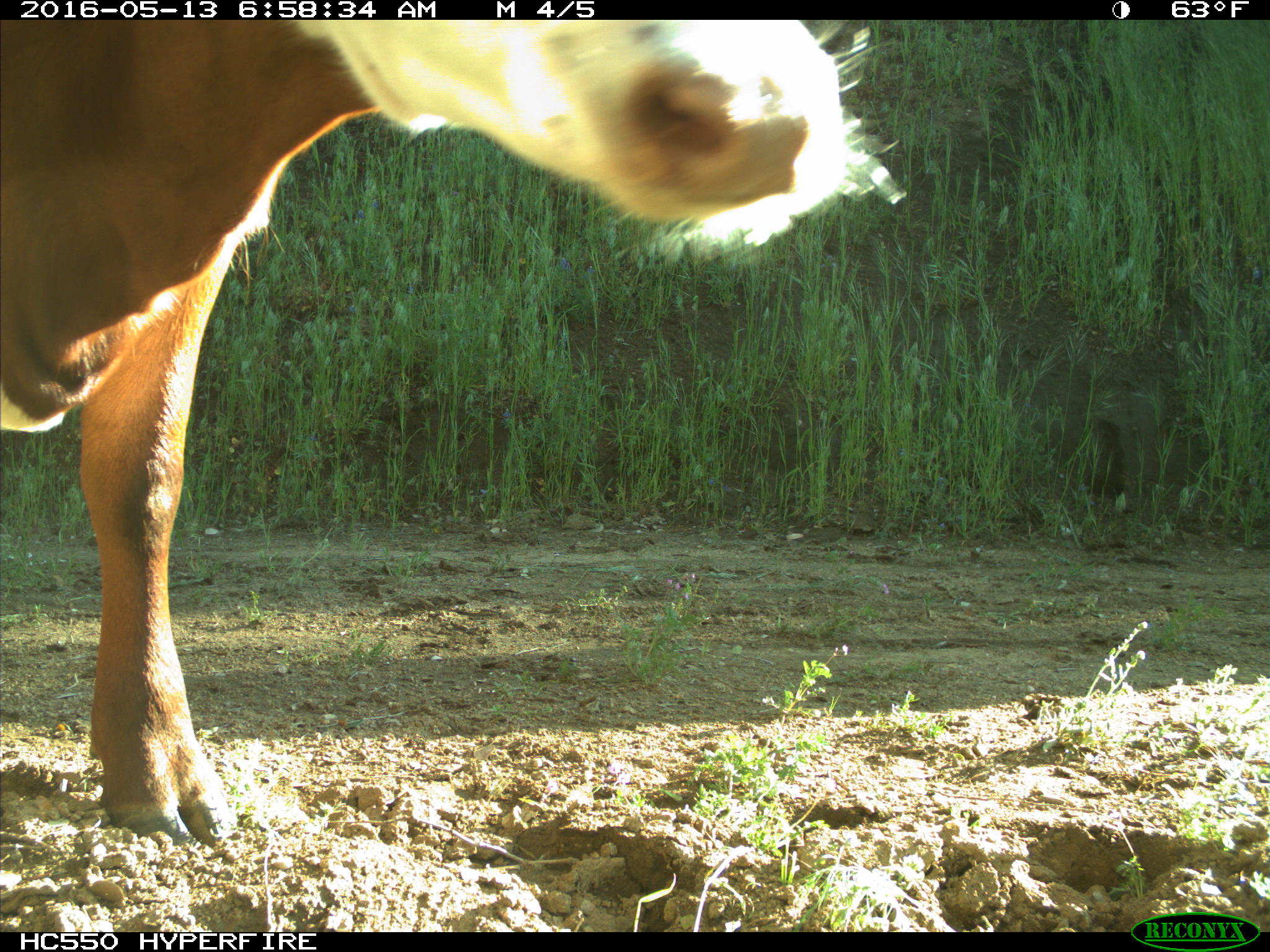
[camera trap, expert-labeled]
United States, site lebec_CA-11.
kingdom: Animalia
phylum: Chordata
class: Mammalia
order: Artiodactyla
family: Bovidae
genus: Bos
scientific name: Bos taurus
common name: domestic cow